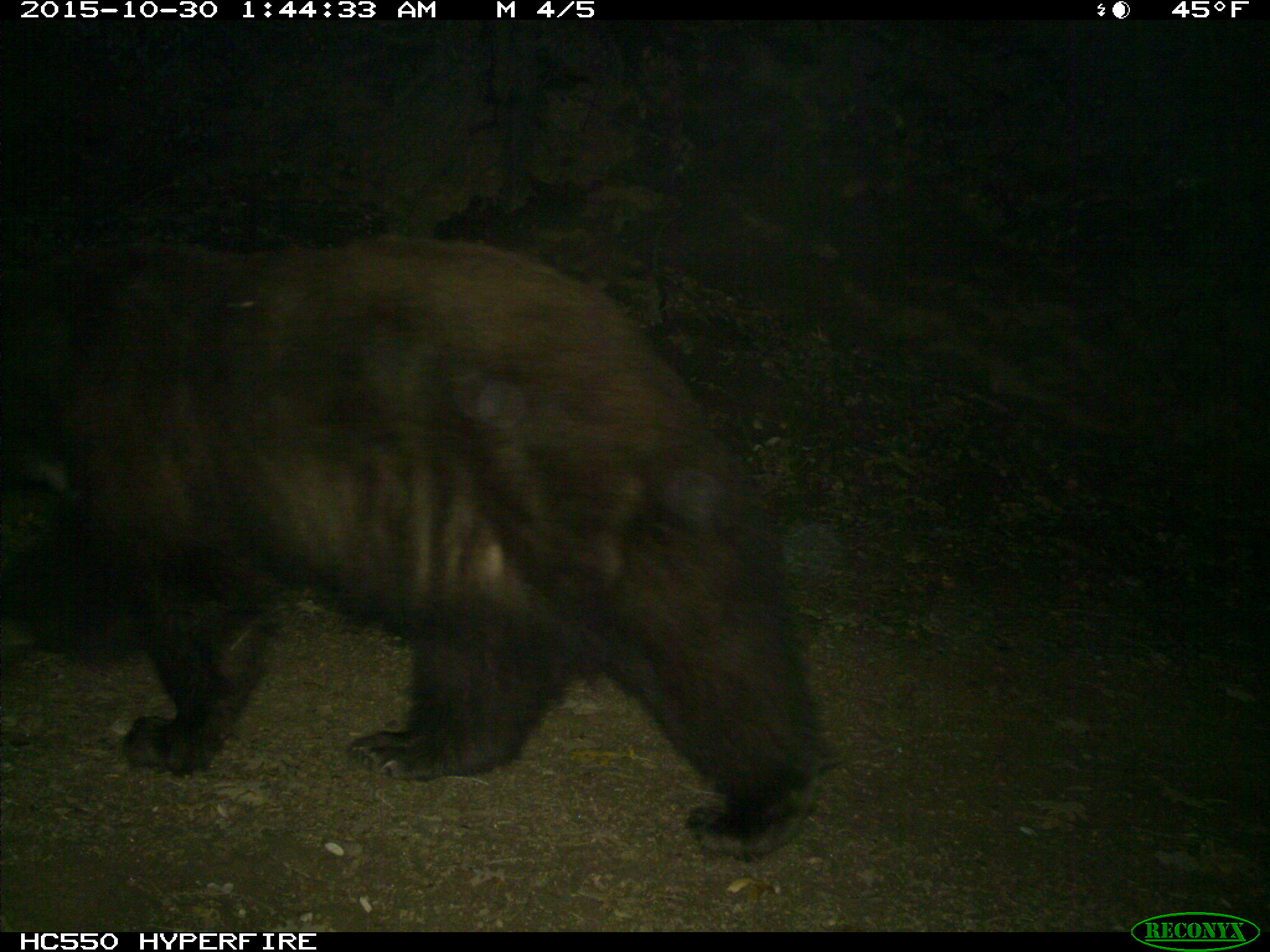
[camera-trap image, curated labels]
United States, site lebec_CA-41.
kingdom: Animalia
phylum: Chordata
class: Mammalia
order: Carnivora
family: Ursidae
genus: Ursus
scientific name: Ursus americanus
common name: american black bear